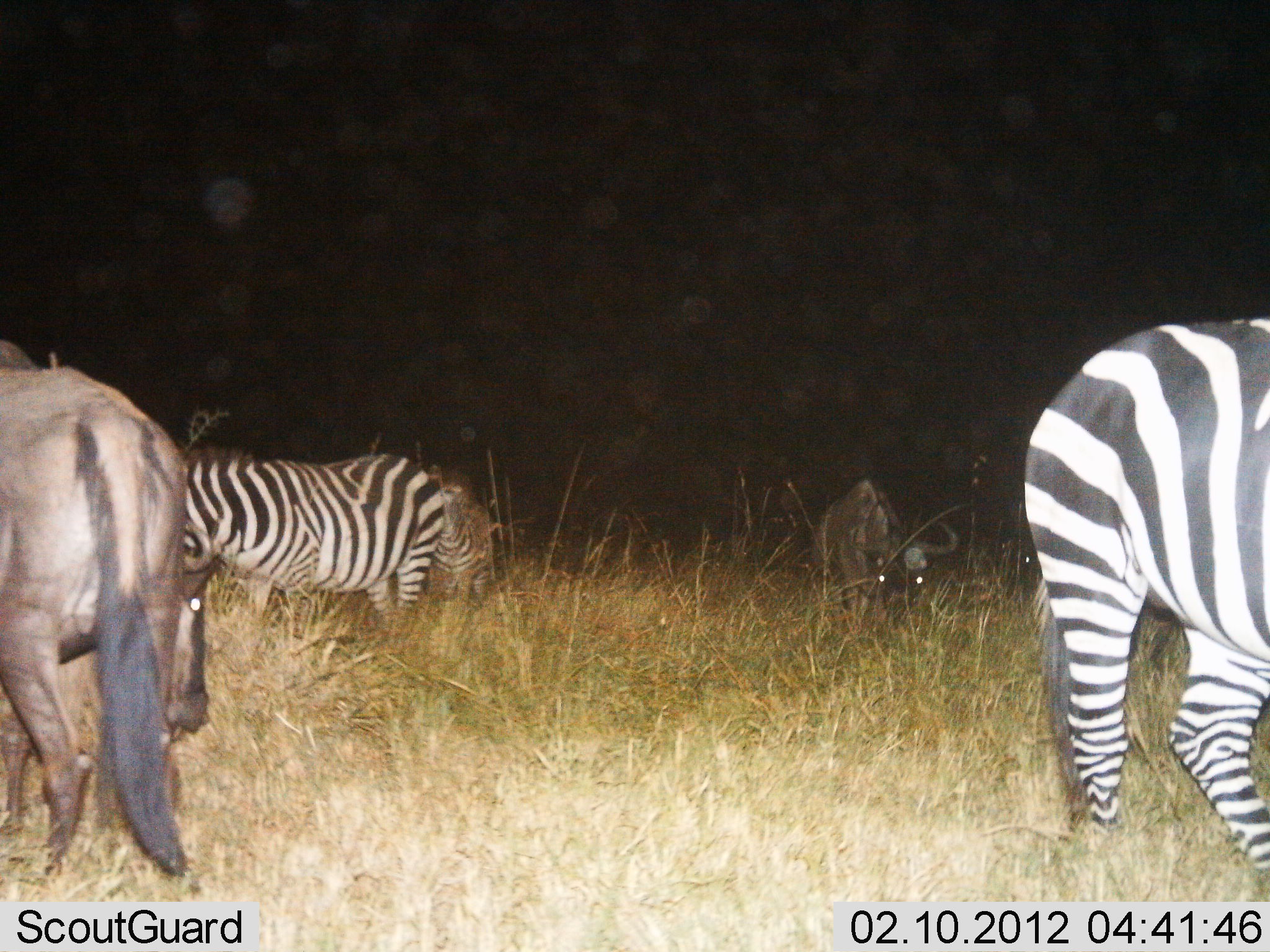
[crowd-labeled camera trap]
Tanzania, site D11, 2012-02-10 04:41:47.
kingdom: Animalia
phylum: Chordata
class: Mammalia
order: Artiodactyla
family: Bovidae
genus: Connochaetes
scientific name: Connochaetes taurinus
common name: blue wildebeest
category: wildebeest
Wildebeest (blue wildebeest) (Connochaetes taurinus), count 2. Behavior (volunteer vote fractions): standing 38%, resting 5%, moving 19%, interacting 5%. Young present (vote fraction): 0%. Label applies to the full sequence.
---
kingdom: Animalia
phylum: Chordata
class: Mammalia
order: Perissodactyla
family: Equidae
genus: Equus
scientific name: Equus quagga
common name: plains zebra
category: zebra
Zebra (plains zebra) (Equus quagga), count 3. Behavior (volunteer vote fractions): standing 27%, resting 0%, moving 23%, interacting 5%. Young present (vote fraction): 0%. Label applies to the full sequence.